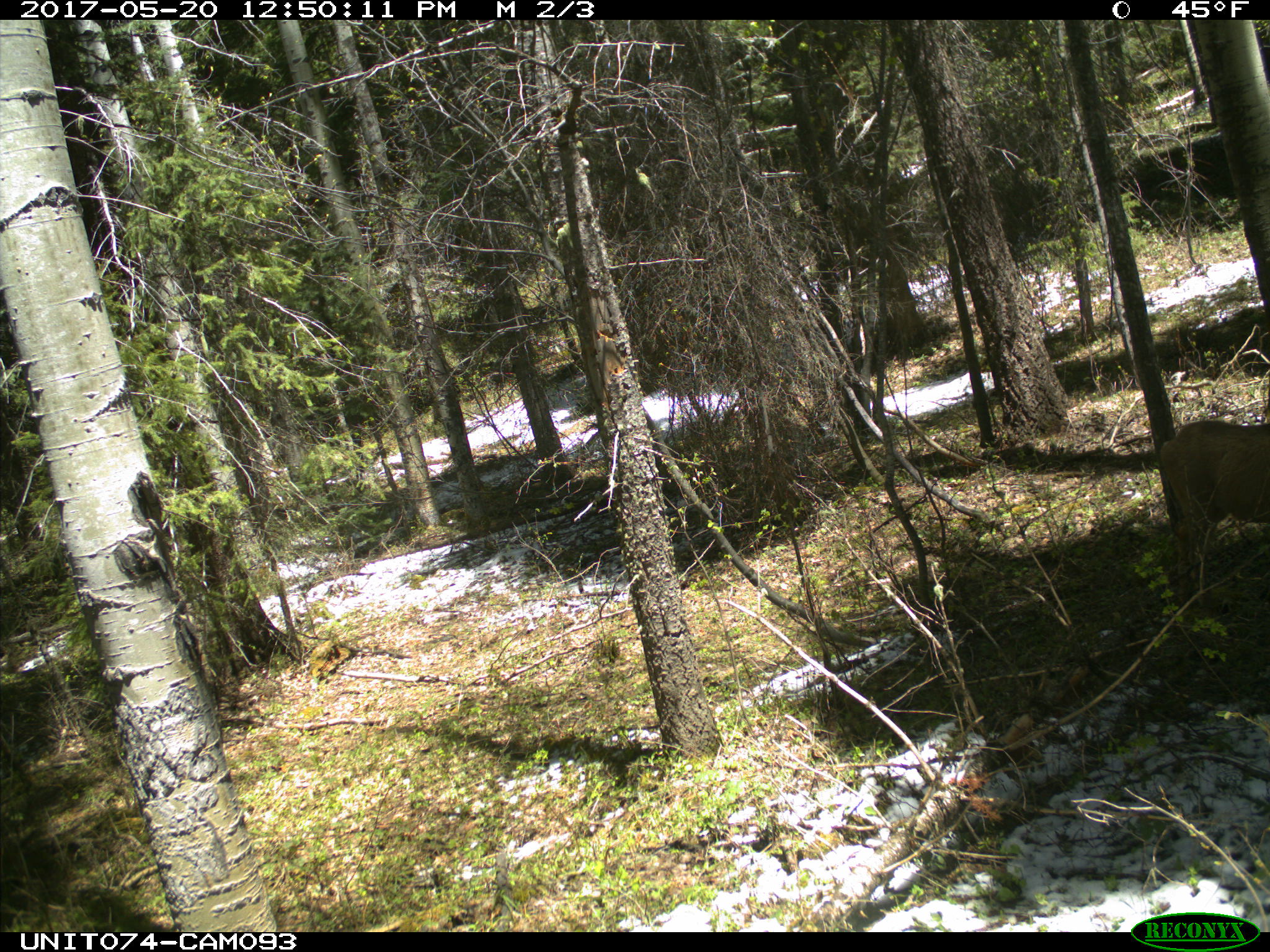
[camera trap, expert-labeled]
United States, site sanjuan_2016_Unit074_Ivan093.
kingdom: Animalia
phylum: Chordata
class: Mammalia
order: Artiodactyla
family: Cervidae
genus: Odocoileus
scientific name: Odocoileus hemionus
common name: mule deer